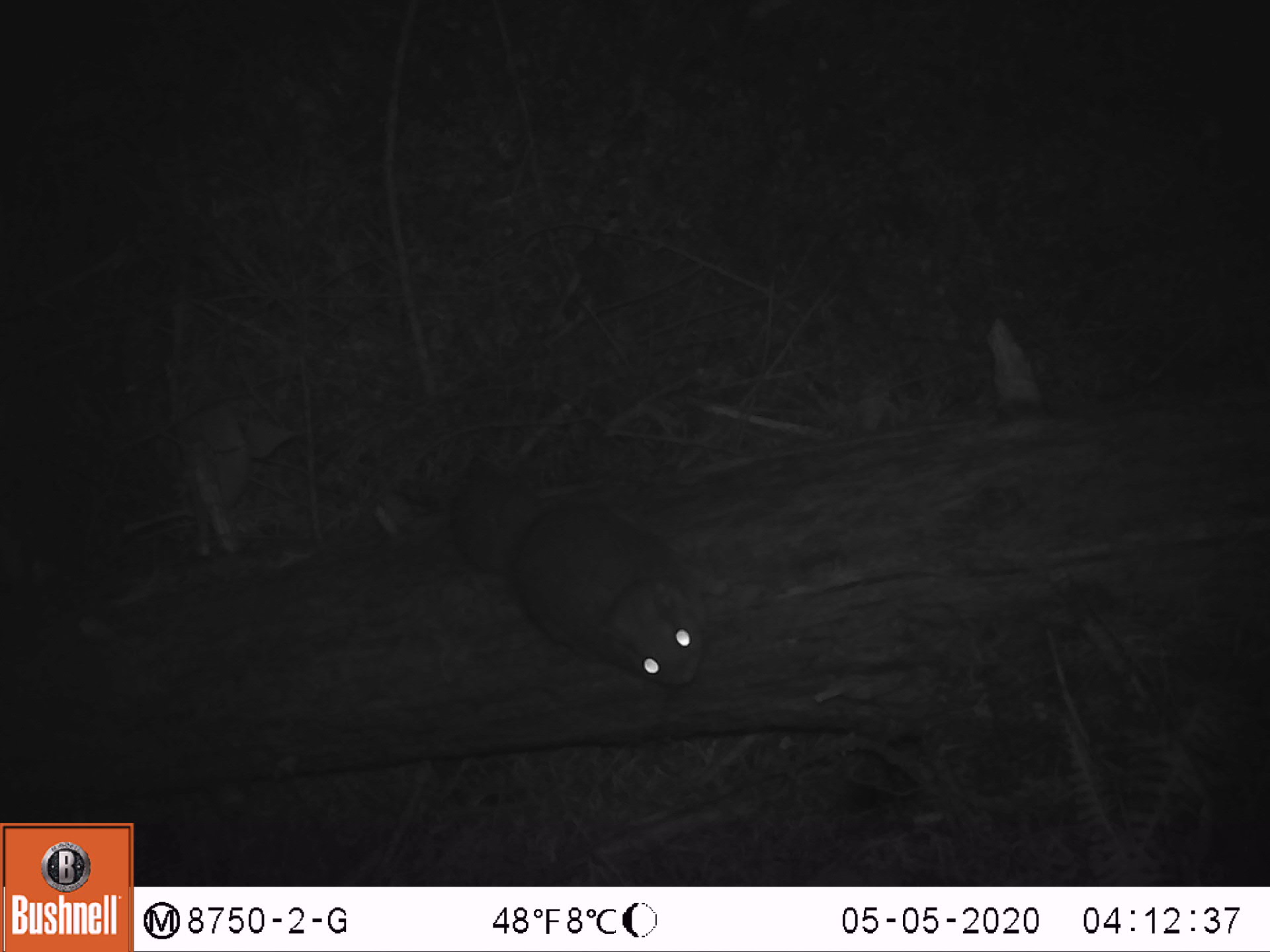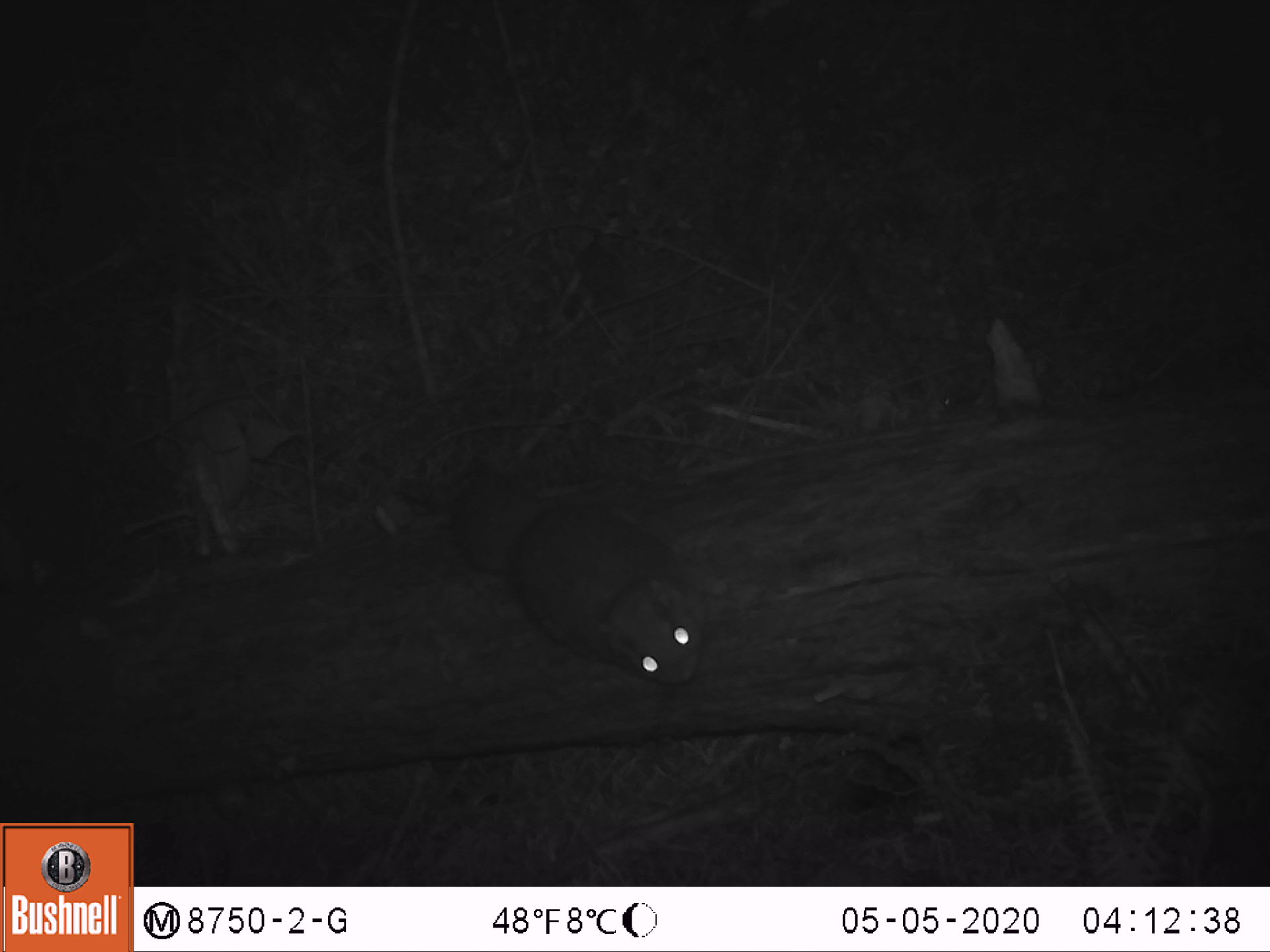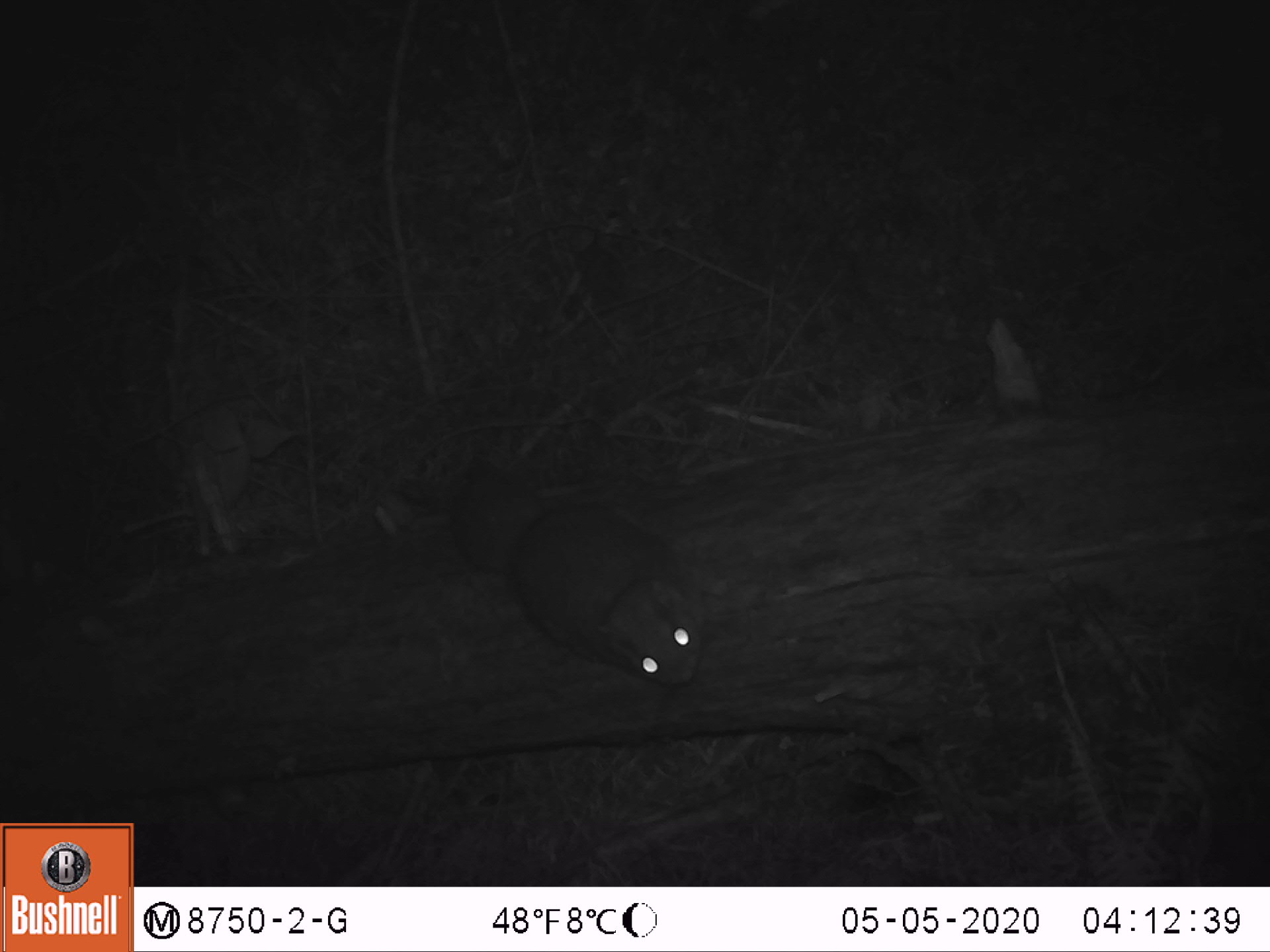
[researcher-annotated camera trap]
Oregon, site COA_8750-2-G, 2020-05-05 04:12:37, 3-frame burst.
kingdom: Animalia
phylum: Chordata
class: Mammalia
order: Rodentia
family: Sciuridae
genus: Glaucomys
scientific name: Glaucomys oregonensis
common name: humboldt's flying squirrel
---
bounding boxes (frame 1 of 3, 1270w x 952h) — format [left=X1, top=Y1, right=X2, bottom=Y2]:
humboldt's flying squirrel: [left=435, top=458, right=726, bottom=704]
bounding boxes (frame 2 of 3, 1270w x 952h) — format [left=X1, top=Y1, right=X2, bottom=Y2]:
humboldt's flying squirrel: [left=432, top=452, right=721, bottom=701]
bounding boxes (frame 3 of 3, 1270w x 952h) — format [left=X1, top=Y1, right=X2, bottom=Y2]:
humboldt's flying squirrel: [left=416, top=447, right=719, bottom=703]